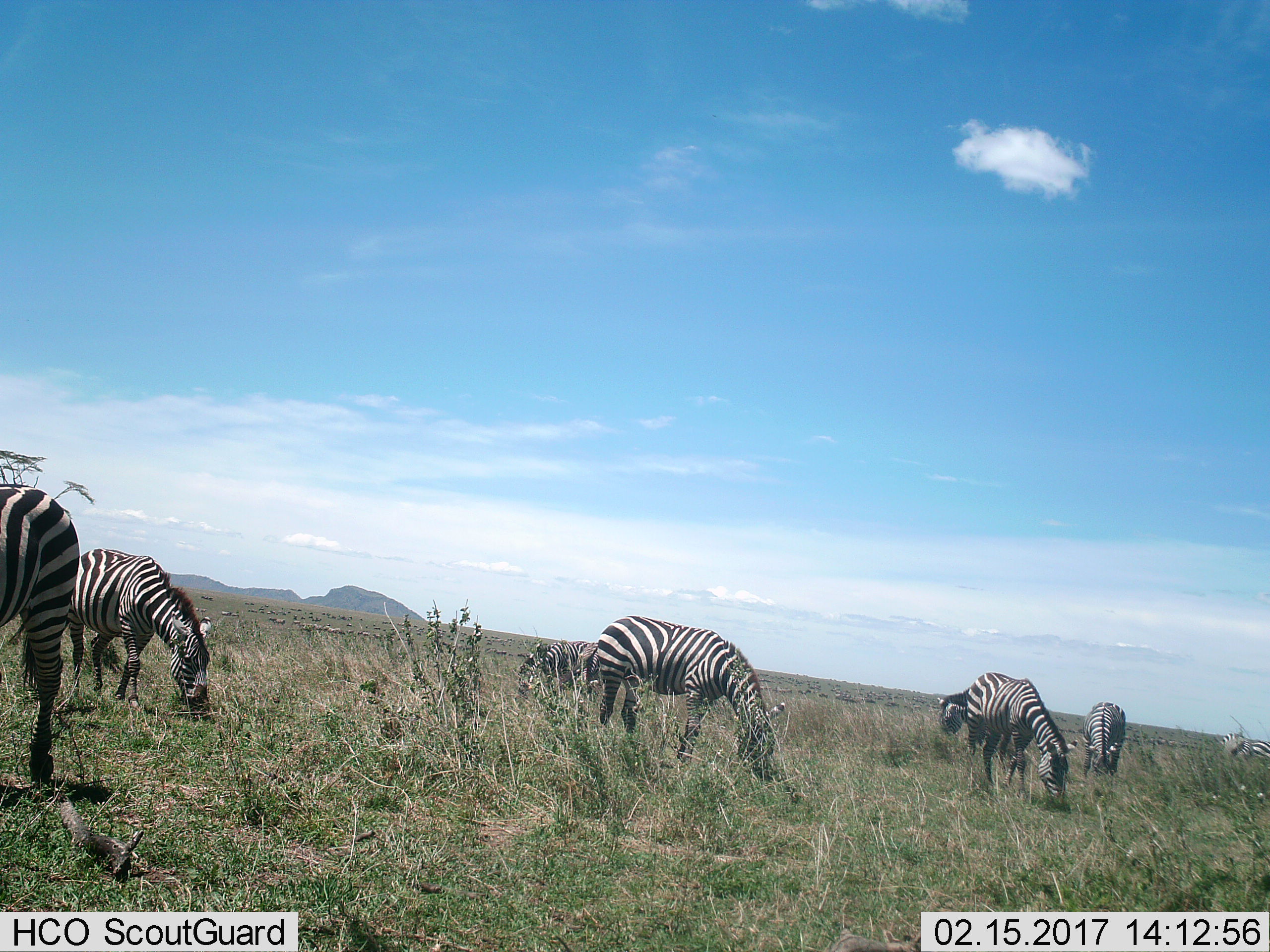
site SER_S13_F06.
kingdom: Animalia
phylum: Chordata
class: Mammalia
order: Perissodactyla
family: Equidae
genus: Equus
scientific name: Equus quagga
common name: plains zebra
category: zebraplains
Zebraplains (plains zebra) (Equus quagga), count 9. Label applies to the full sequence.